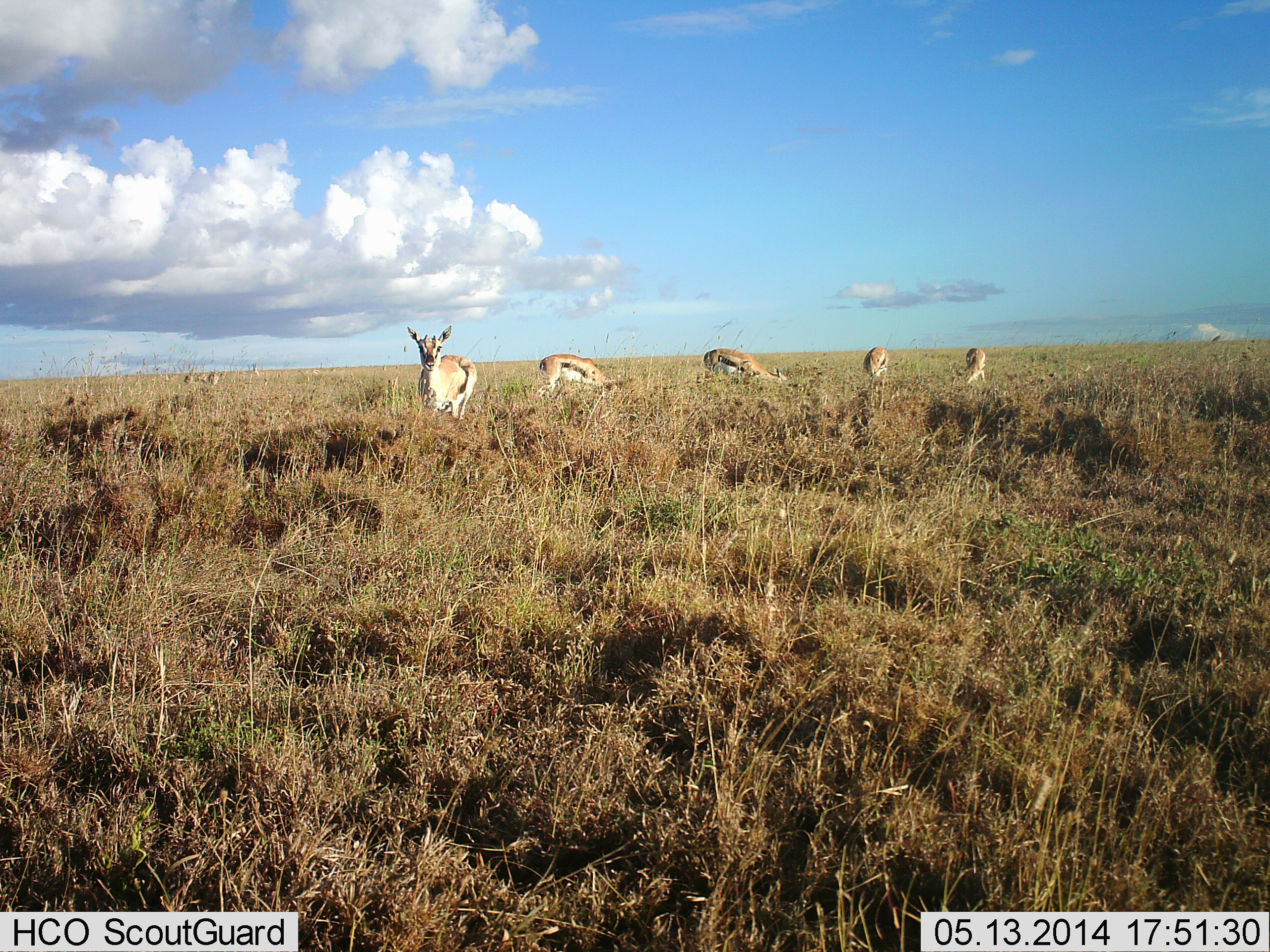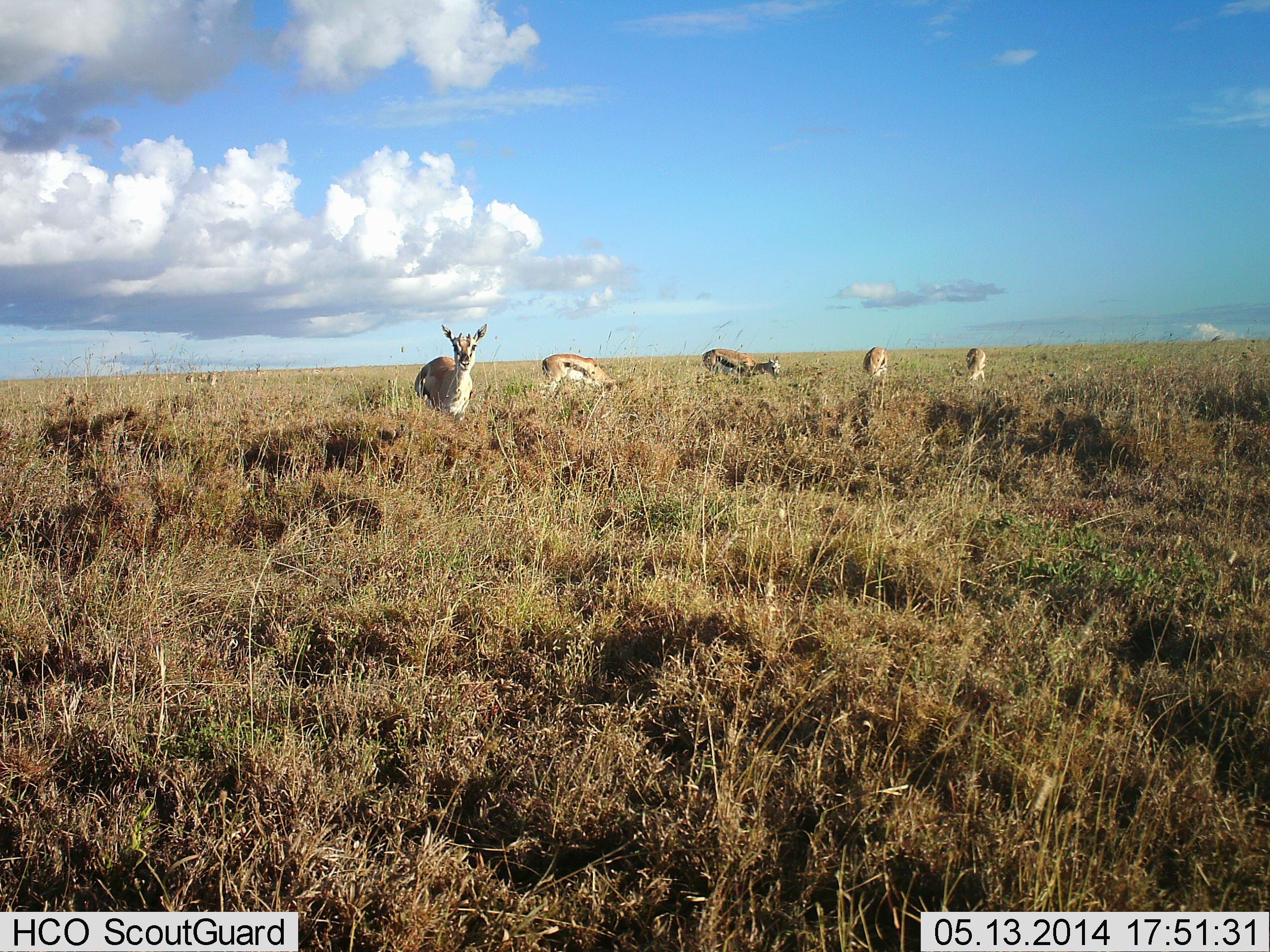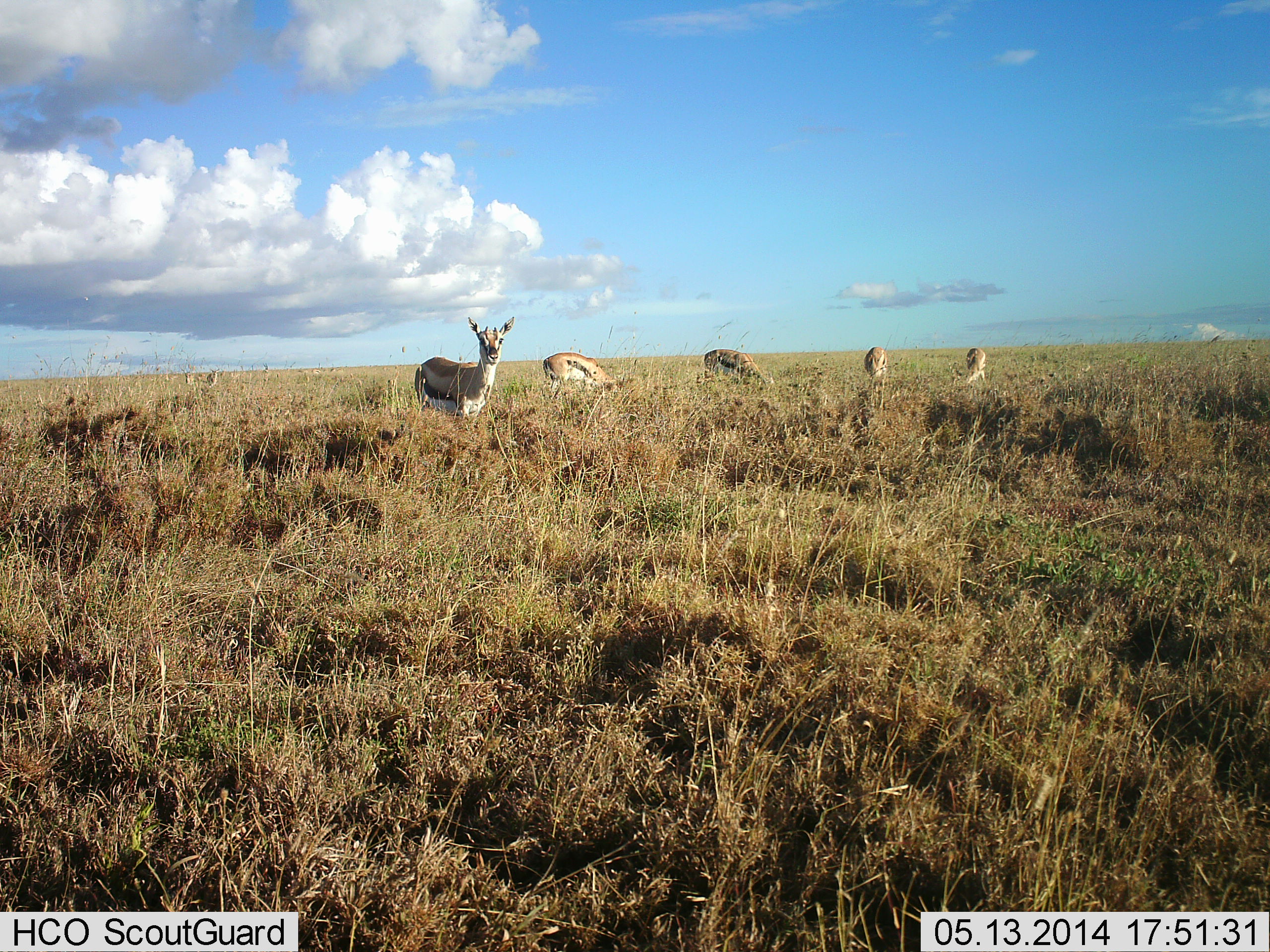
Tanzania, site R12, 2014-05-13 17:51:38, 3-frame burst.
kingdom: Animalia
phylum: Chordata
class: Mammalia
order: Artiodactyla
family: Bovidae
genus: Eudorcas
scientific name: Eudorcas thomsonii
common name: thomson's gazelle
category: gazellethomsons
Gazellethomsons (thomson's gazelle) (Eudorcas thomsonii), count 5. Behavior (volunteer vote fractions): standing 70%, resting 0%, moving 10%, interacting 0%. Young present (vote fraction): 10%. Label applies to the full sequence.